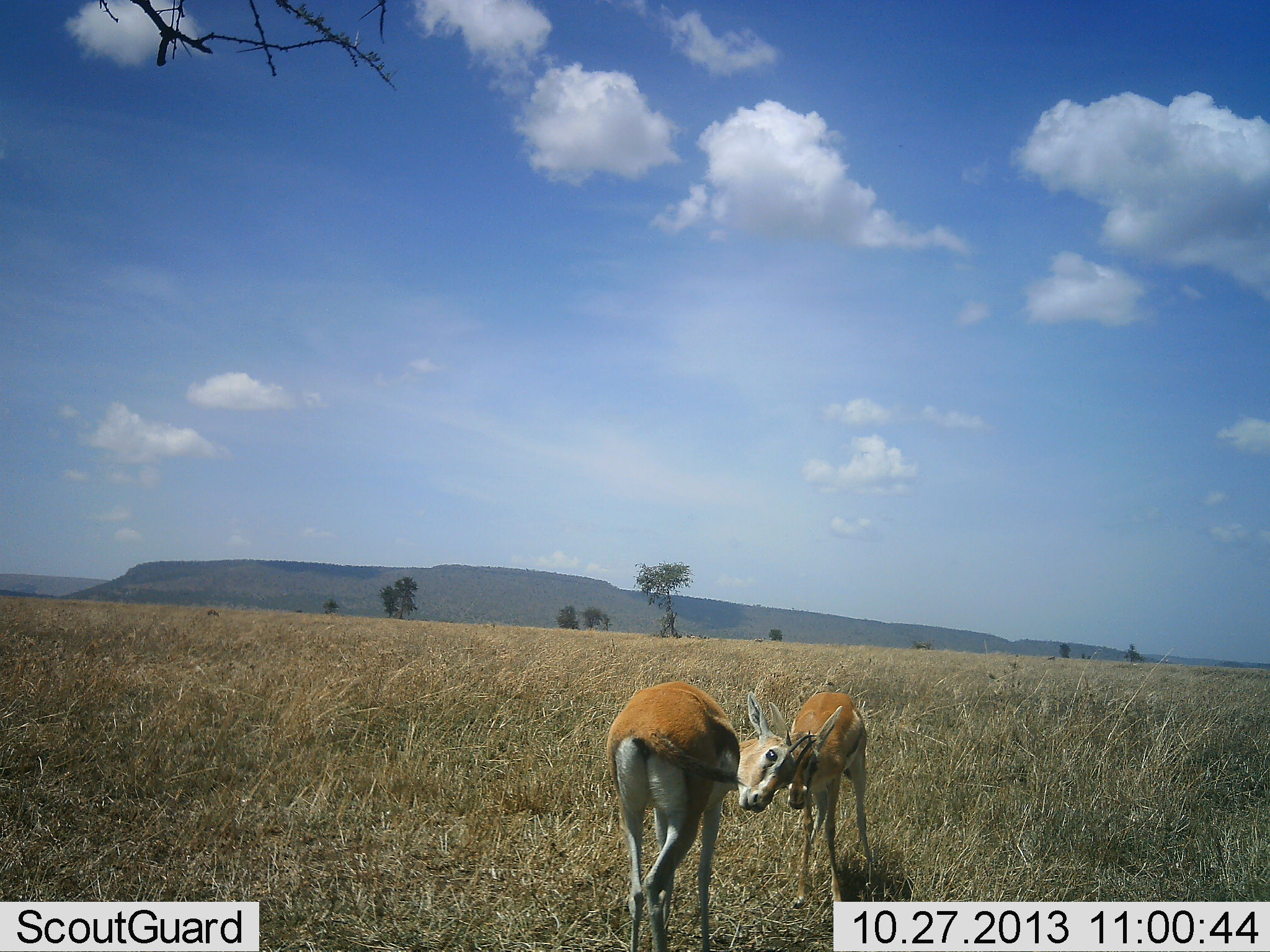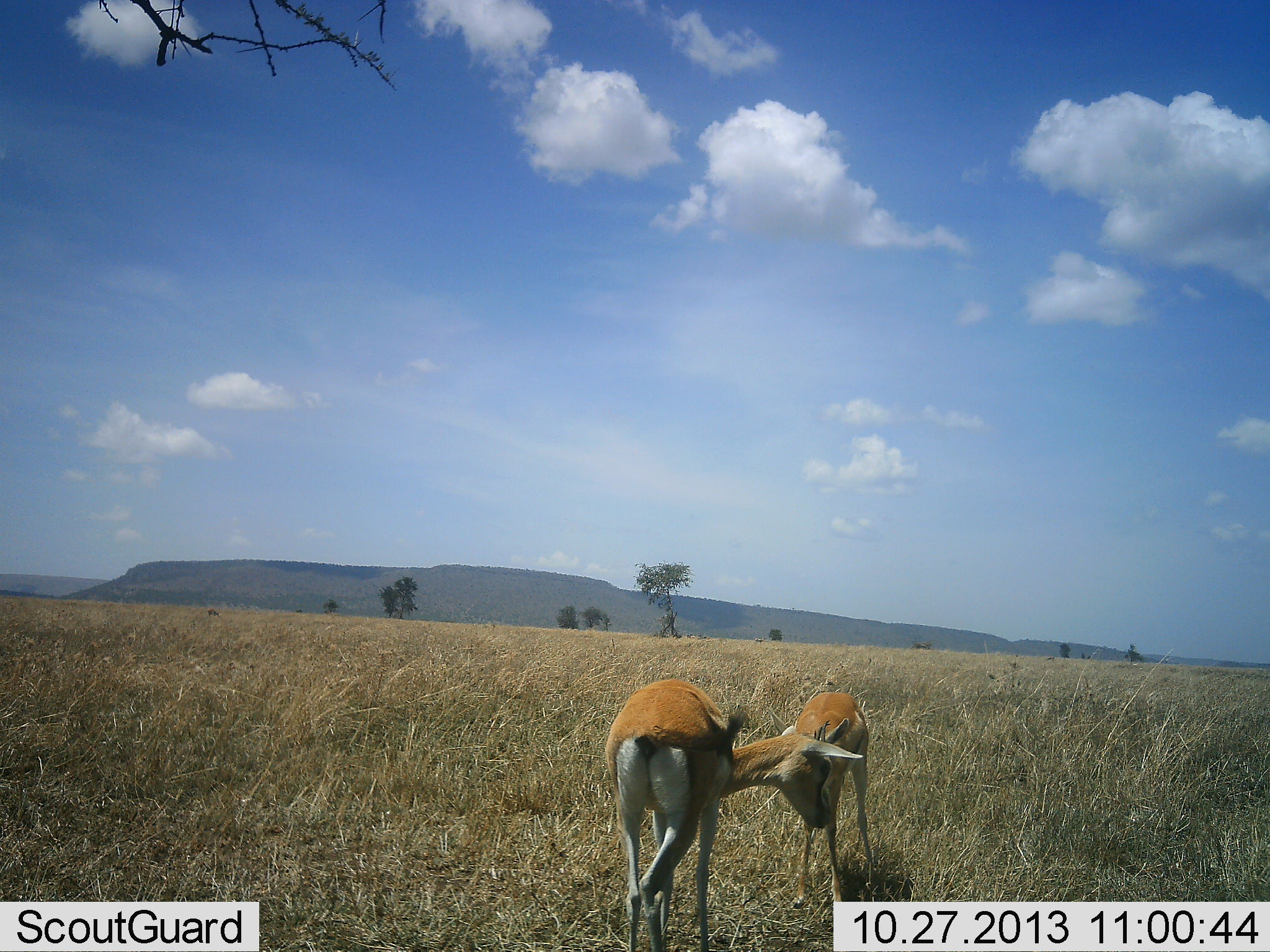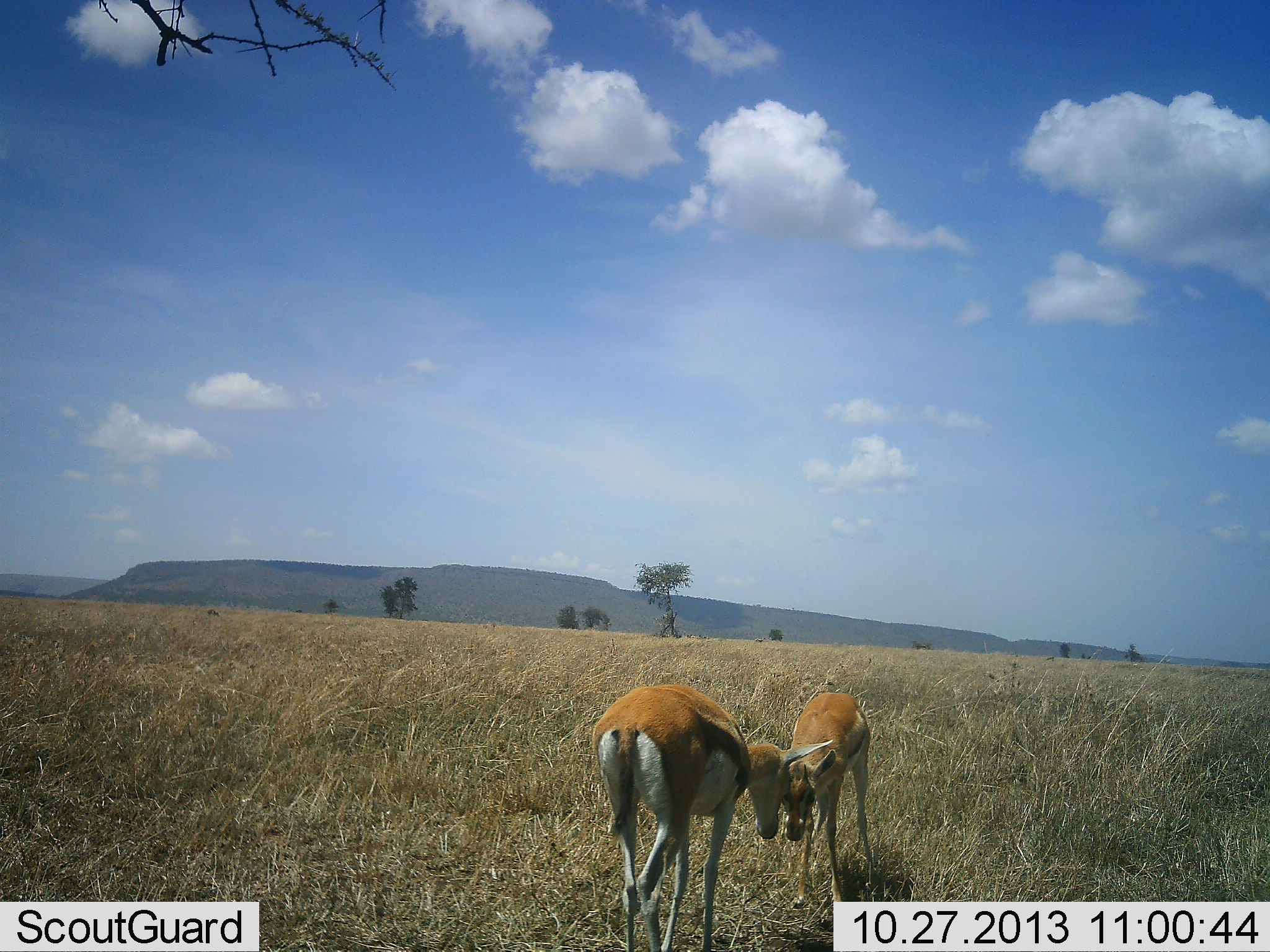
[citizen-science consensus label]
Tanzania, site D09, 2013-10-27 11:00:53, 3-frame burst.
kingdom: Animalia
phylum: Chordata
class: Mammalia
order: Artiodactyla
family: Bovidae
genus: Eudorcas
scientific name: Eudorcas thomsonii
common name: thomson's gazelle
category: gazellethomsons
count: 2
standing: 38%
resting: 0%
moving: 0%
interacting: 71%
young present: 12%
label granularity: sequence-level